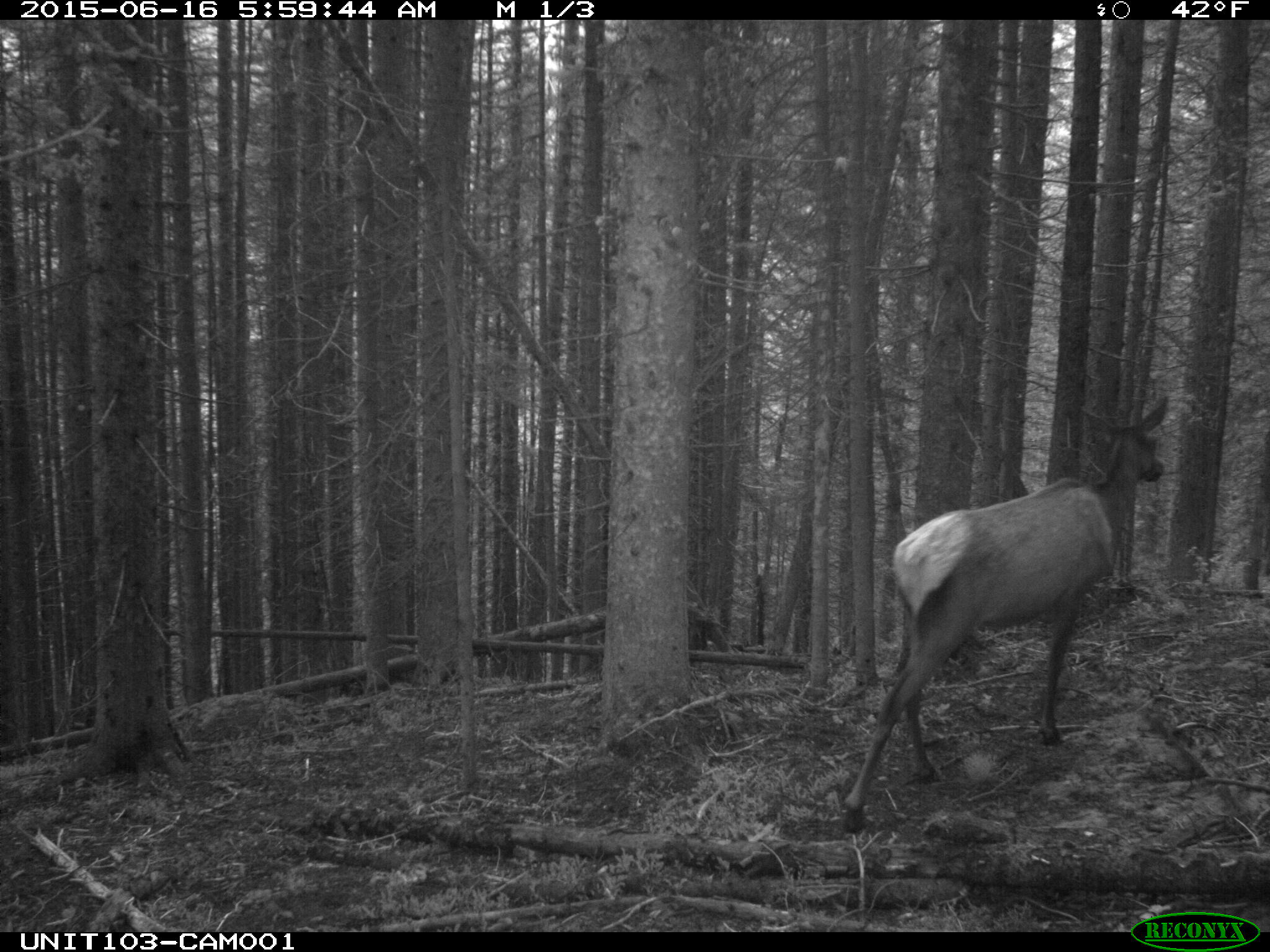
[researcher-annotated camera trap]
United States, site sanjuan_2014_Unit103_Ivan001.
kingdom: Animalia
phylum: Chordata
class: Mammalia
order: Artiodactyla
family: Cervidae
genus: Cervus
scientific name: Cervus elaphus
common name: red deer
Cervus elaphus (red deer).